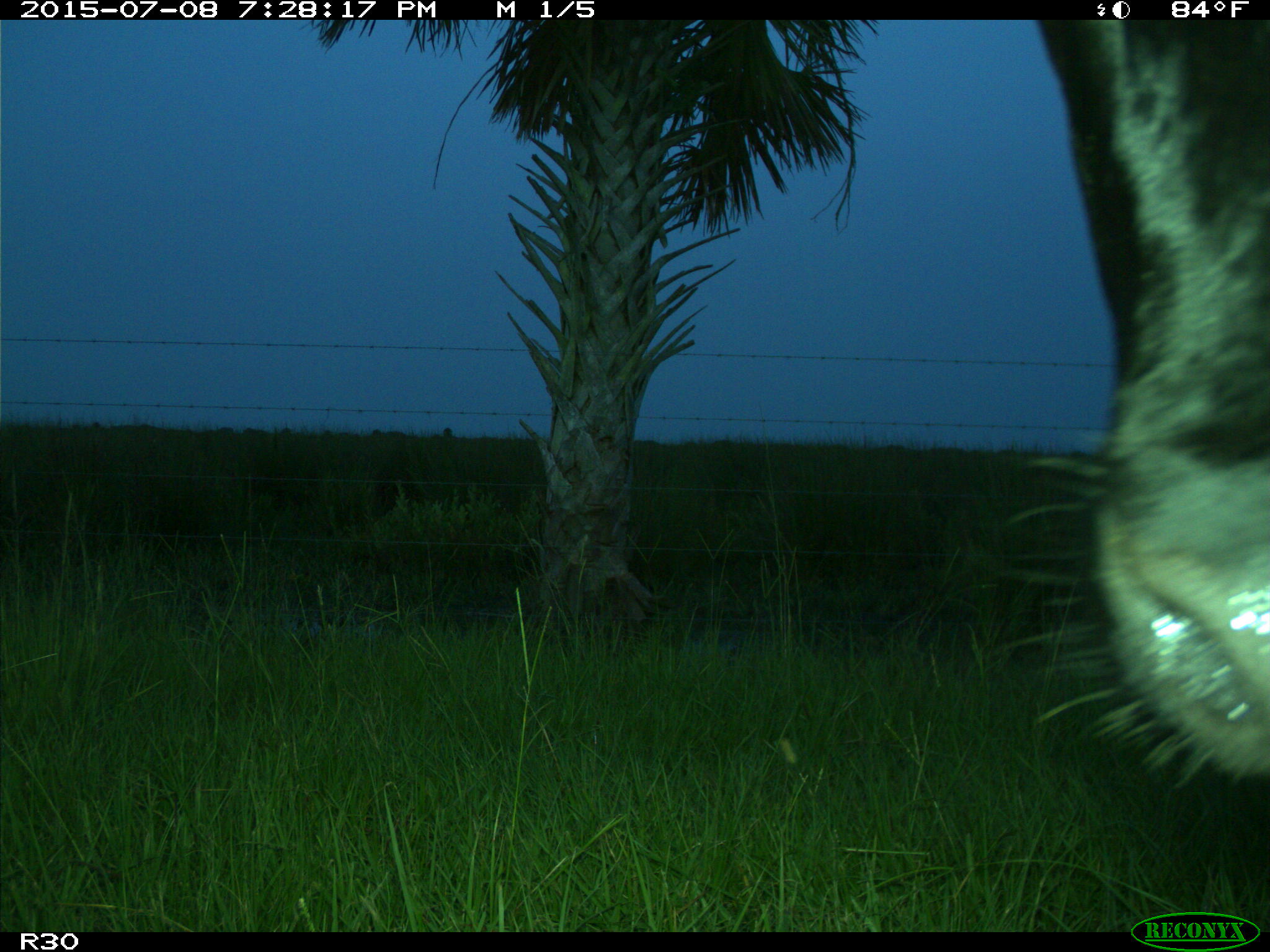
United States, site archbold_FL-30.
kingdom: Animalia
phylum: Chordata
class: Mammalia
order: Artiodactyla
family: Bovidae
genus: Bos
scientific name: Bos taurus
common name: domestic cow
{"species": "Bos taurus (domestic cow)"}